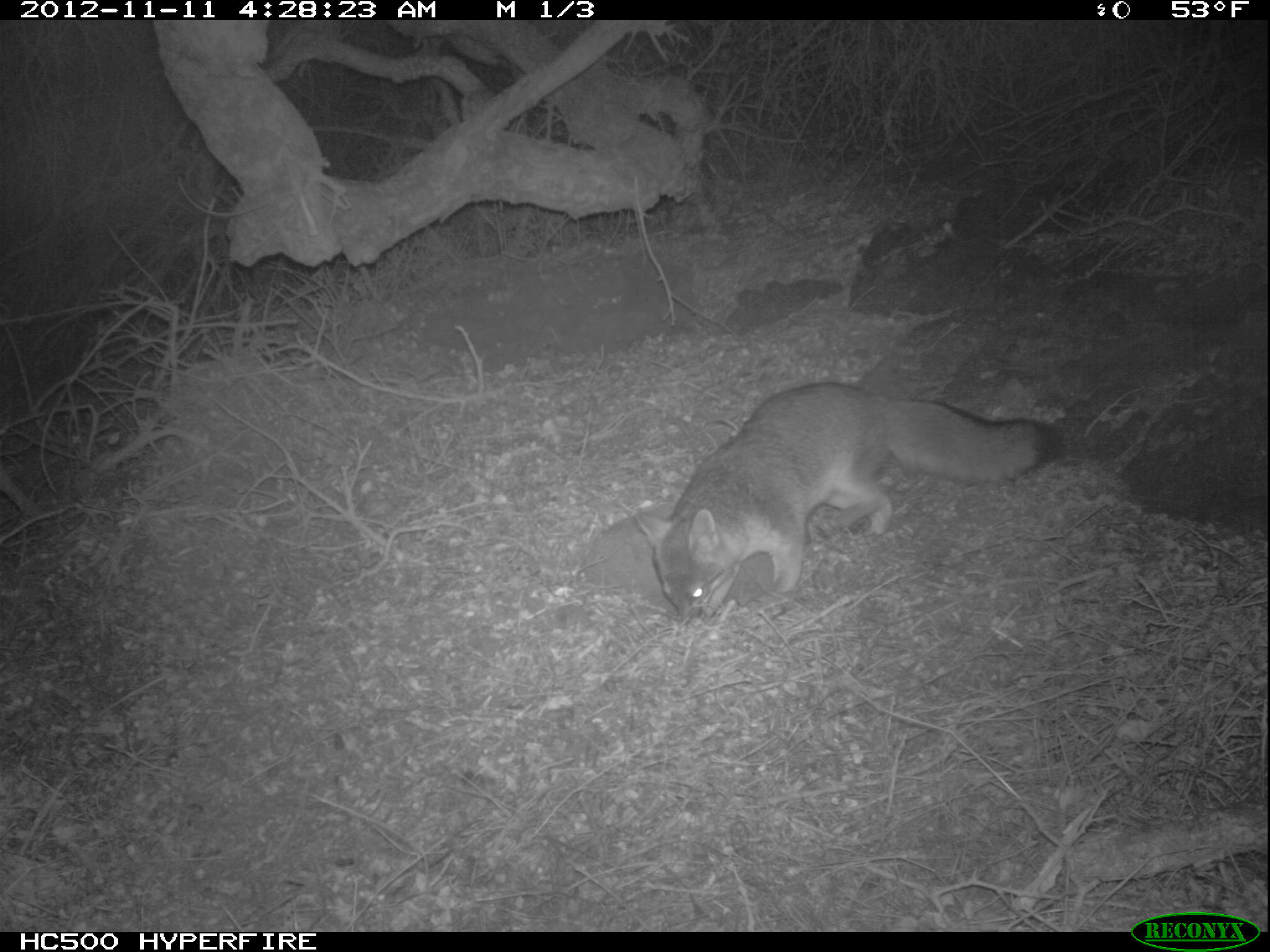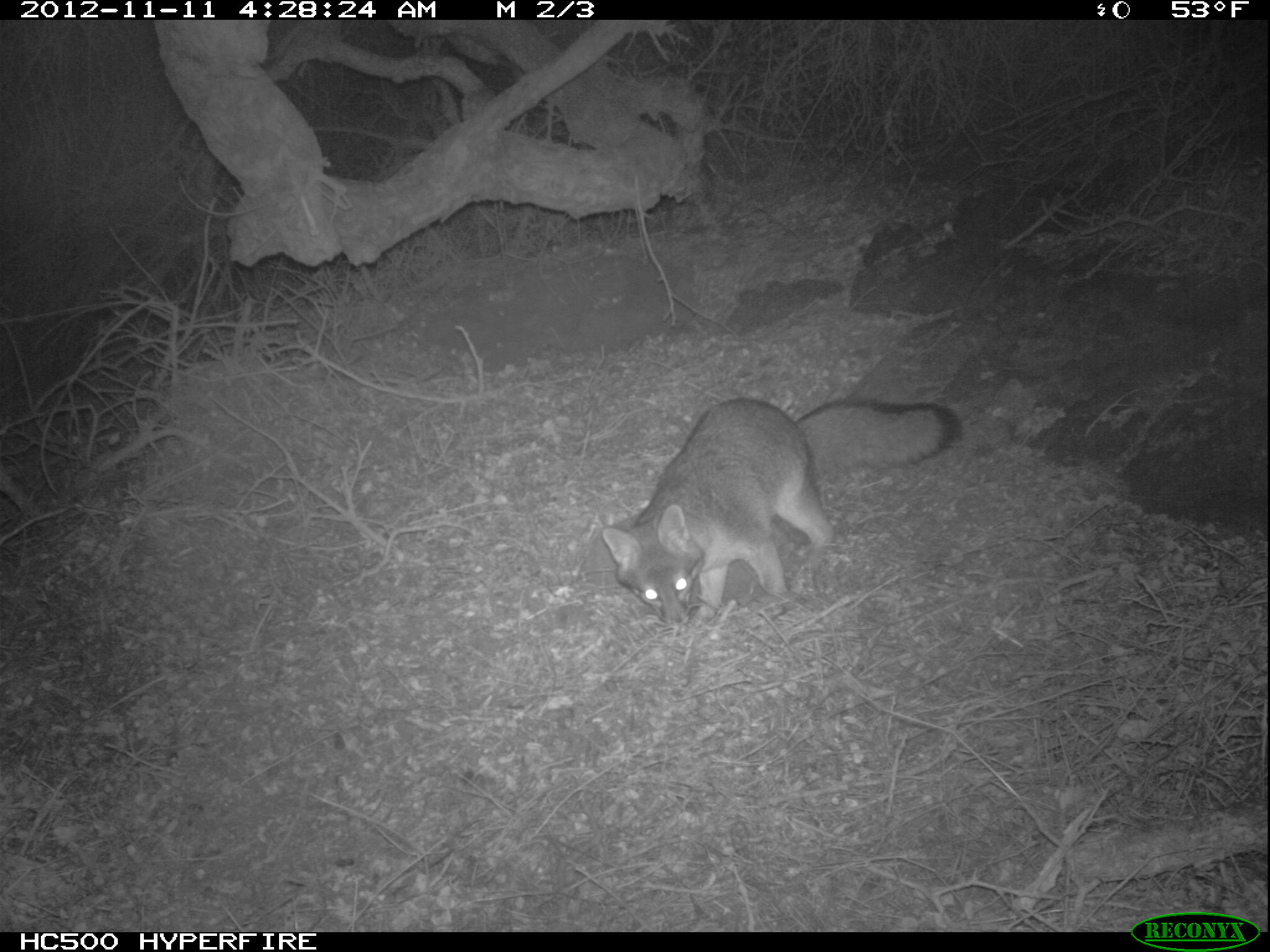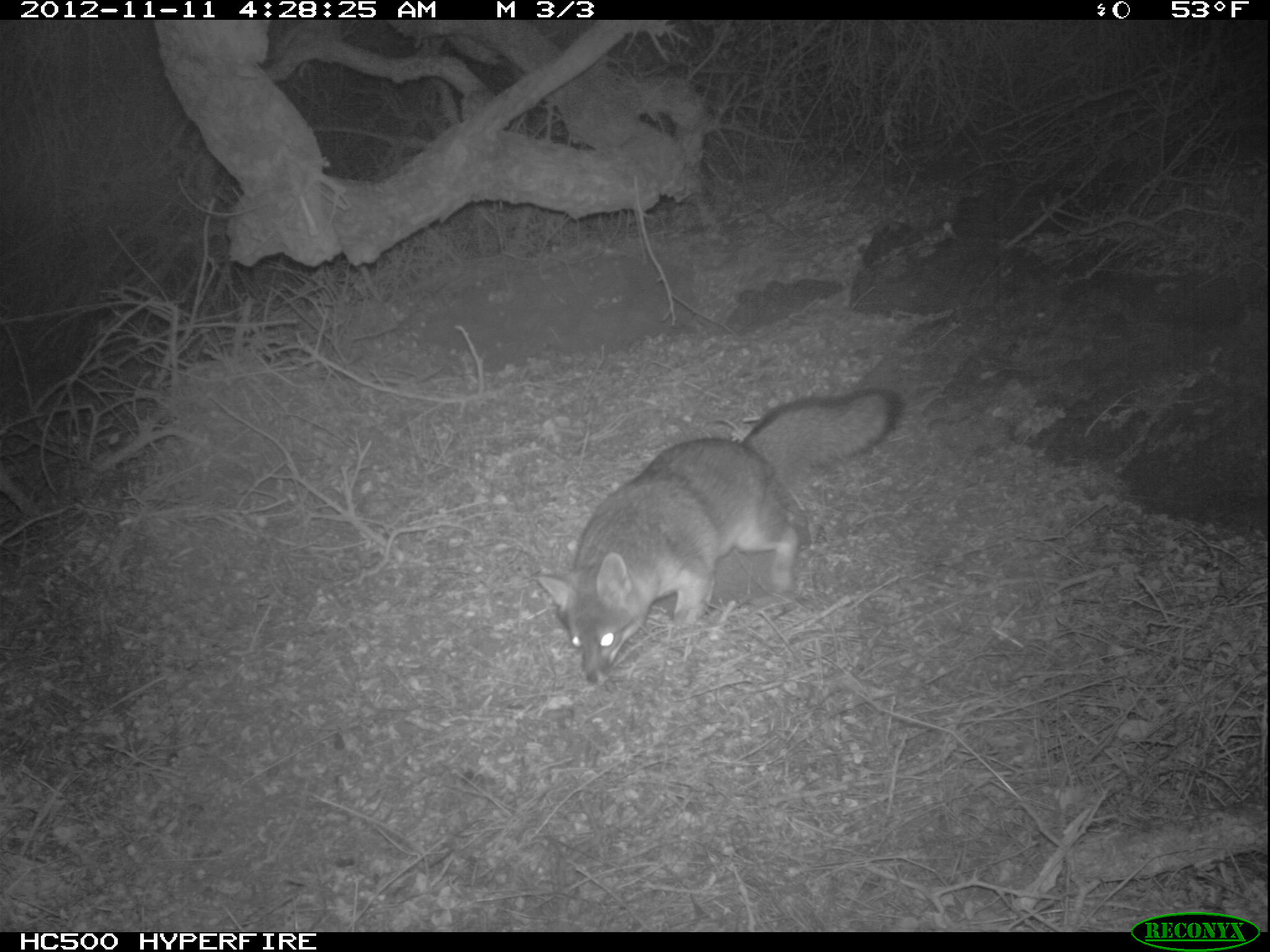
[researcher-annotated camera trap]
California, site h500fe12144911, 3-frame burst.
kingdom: Animalia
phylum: Chordata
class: Mammalia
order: Carnivora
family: Canidae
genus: Urocyon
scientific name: Urocyon littoralis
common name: island fox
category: fox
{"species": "fox (island fox) (Urocyon littoralis)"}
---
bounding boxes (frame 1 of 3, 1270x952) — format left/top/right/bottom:
fox: 631/379/1061/627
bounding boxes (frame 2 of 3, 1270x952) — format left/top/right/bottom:
fox: 601/398/957/627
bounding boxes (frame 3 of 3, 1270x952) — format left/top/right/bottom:
fox: 537/387/904/685